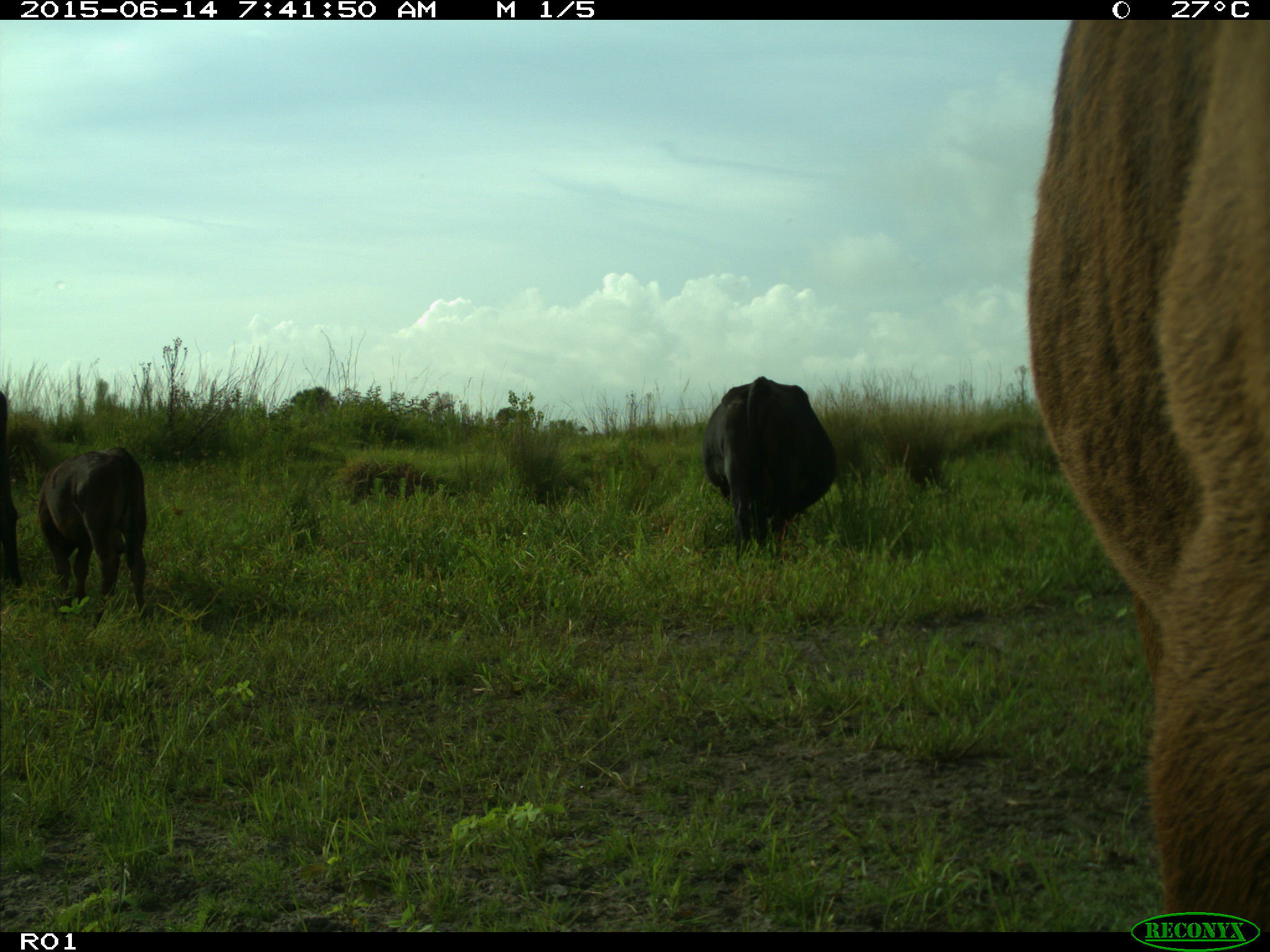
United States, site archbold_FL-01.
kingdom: Animalia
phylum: Chordata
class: Mammalia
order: Artiodactyla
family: Bovidae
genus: Bos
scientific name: Bos taurus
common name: domestic cow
Bos taurus (domestic cow).